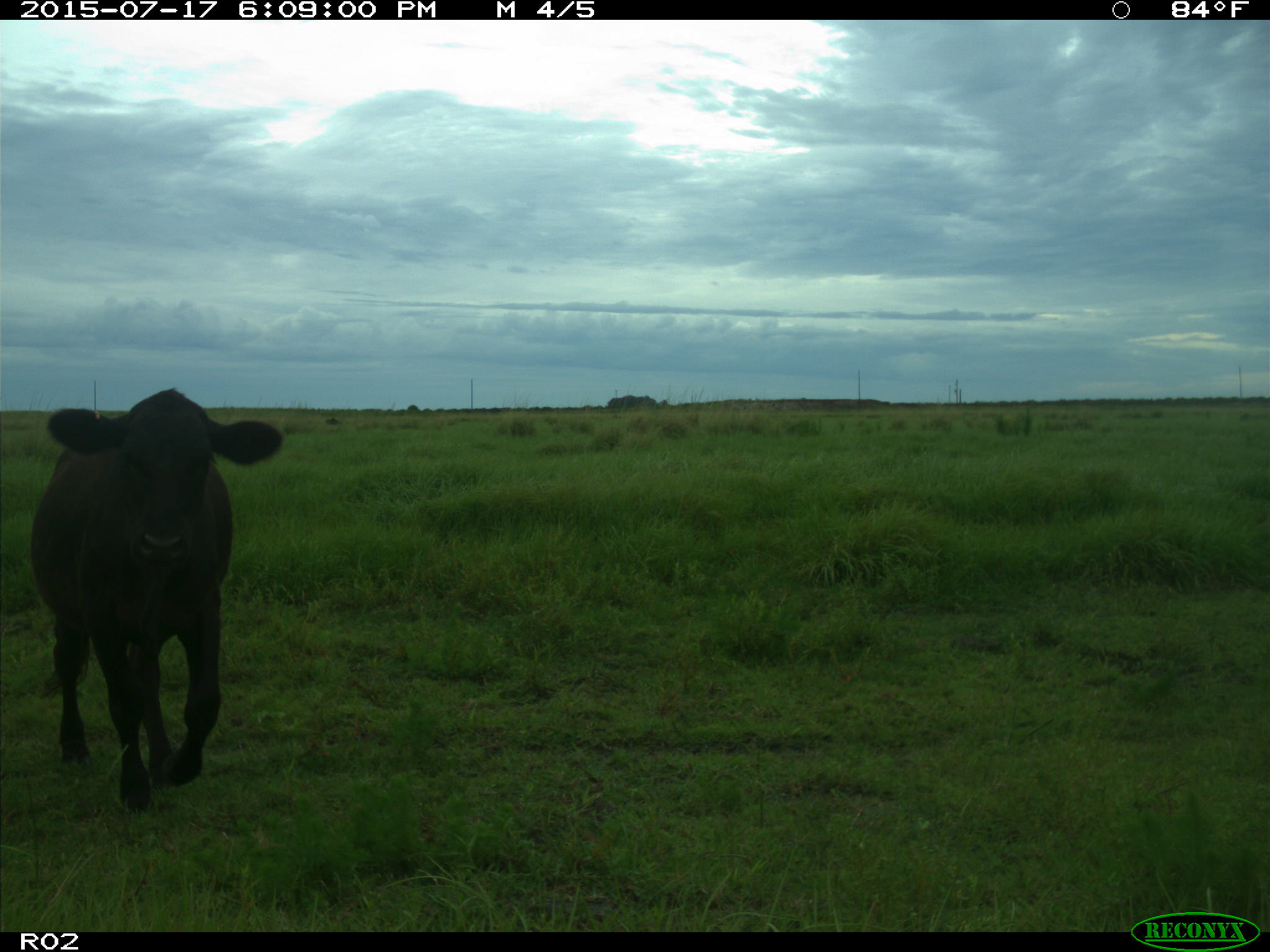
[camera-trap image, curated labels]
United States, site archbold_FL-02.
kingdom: Animalia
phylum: Chordata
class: Mammalia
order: Artiodactyla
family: Bovidae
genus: Bos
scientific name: Bos taurus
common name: domestic cow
Bos taurus (domestic cow).